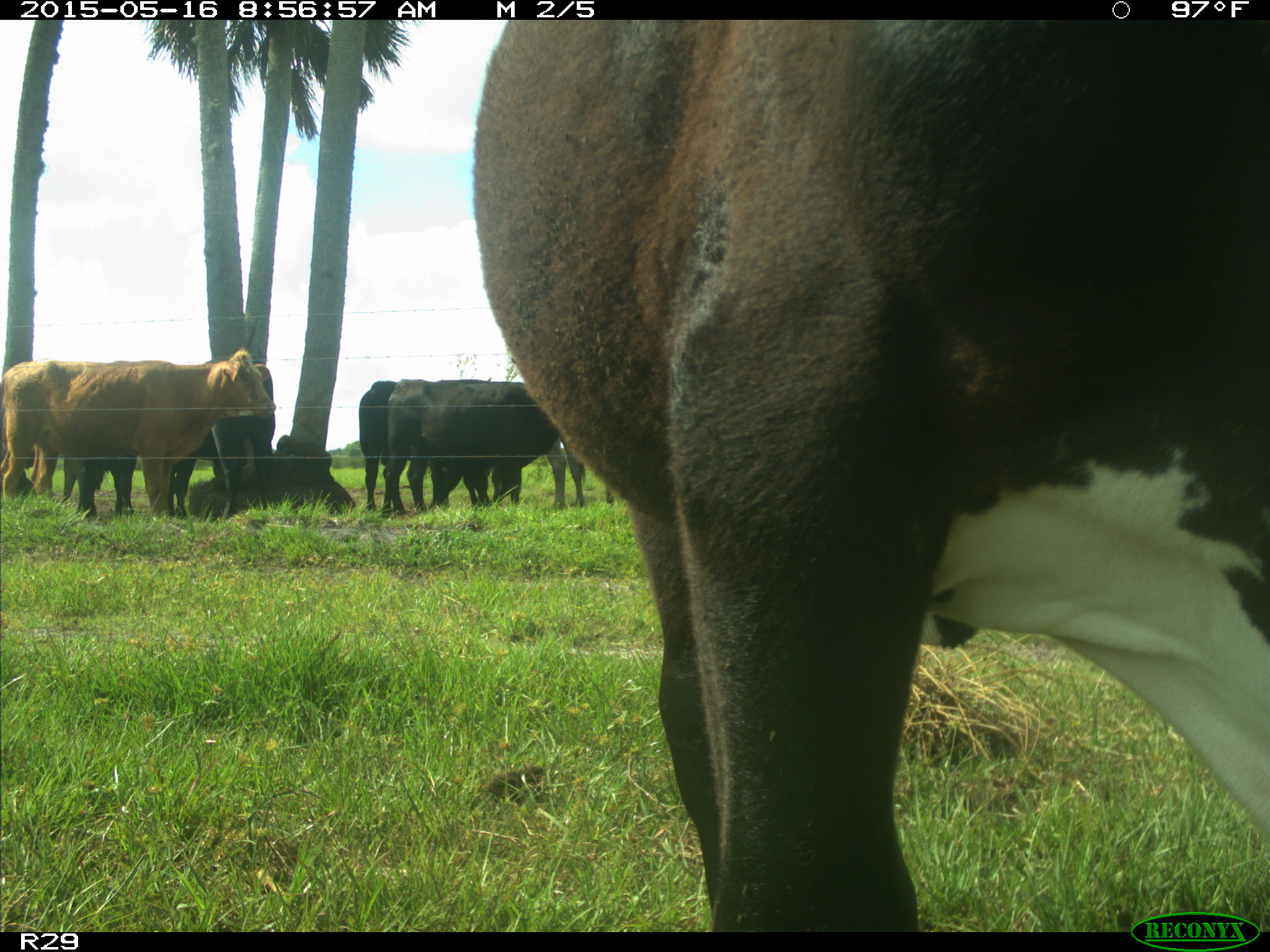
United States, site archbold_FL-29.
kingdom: Animalia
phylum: Chordata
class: Mammalia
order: Artiodactyla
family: Bovidae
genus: Bos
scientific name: Bos taurus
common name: domestic cow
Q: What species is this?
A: Bos taurus (domestic cow).